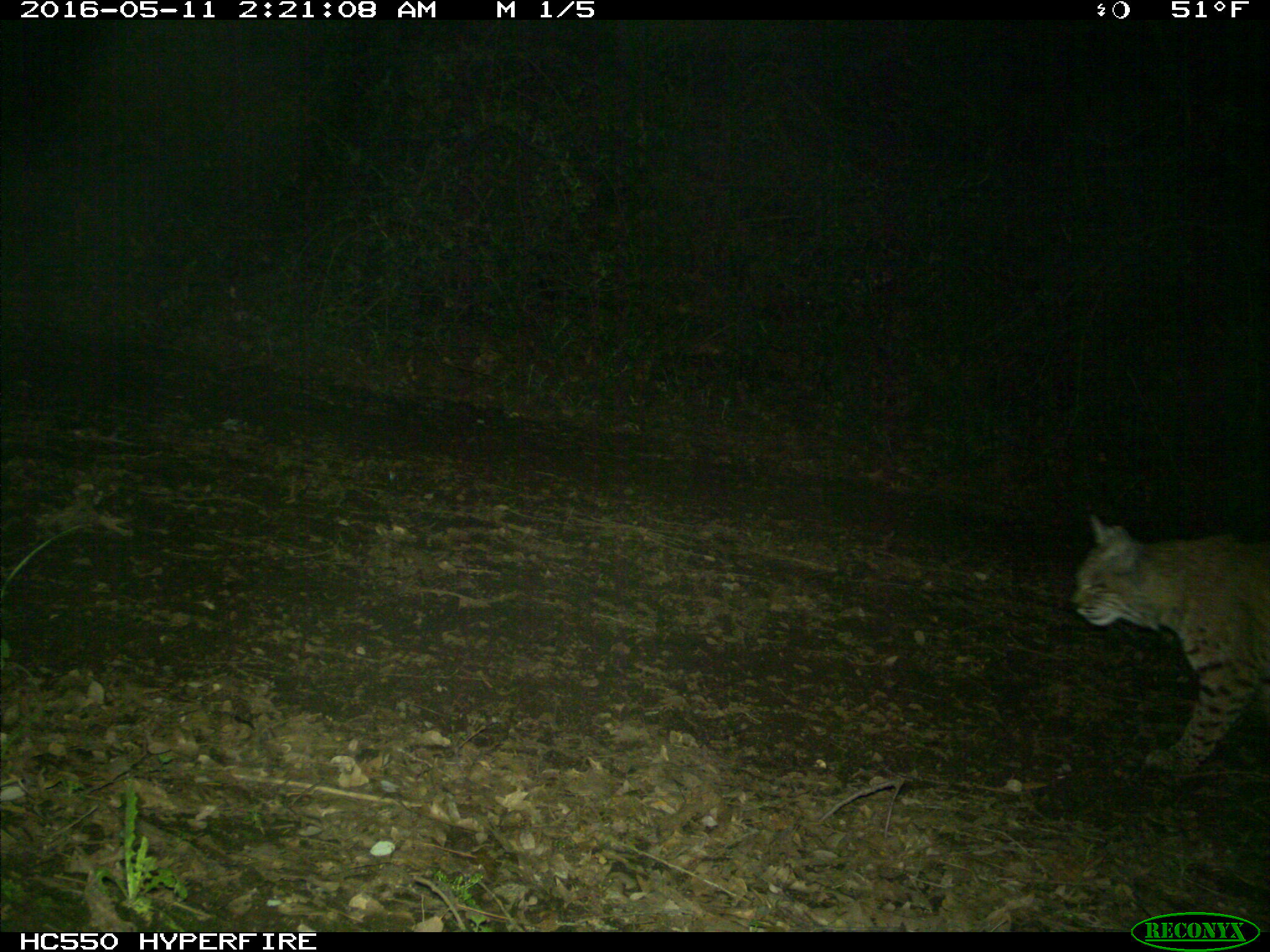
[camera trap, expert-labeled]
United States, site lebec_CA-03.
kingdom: Animalia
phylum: Chordata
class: Mammalia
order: Carnivora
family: Felidae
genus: Lynx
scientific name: Lynx rufus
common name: bobcat